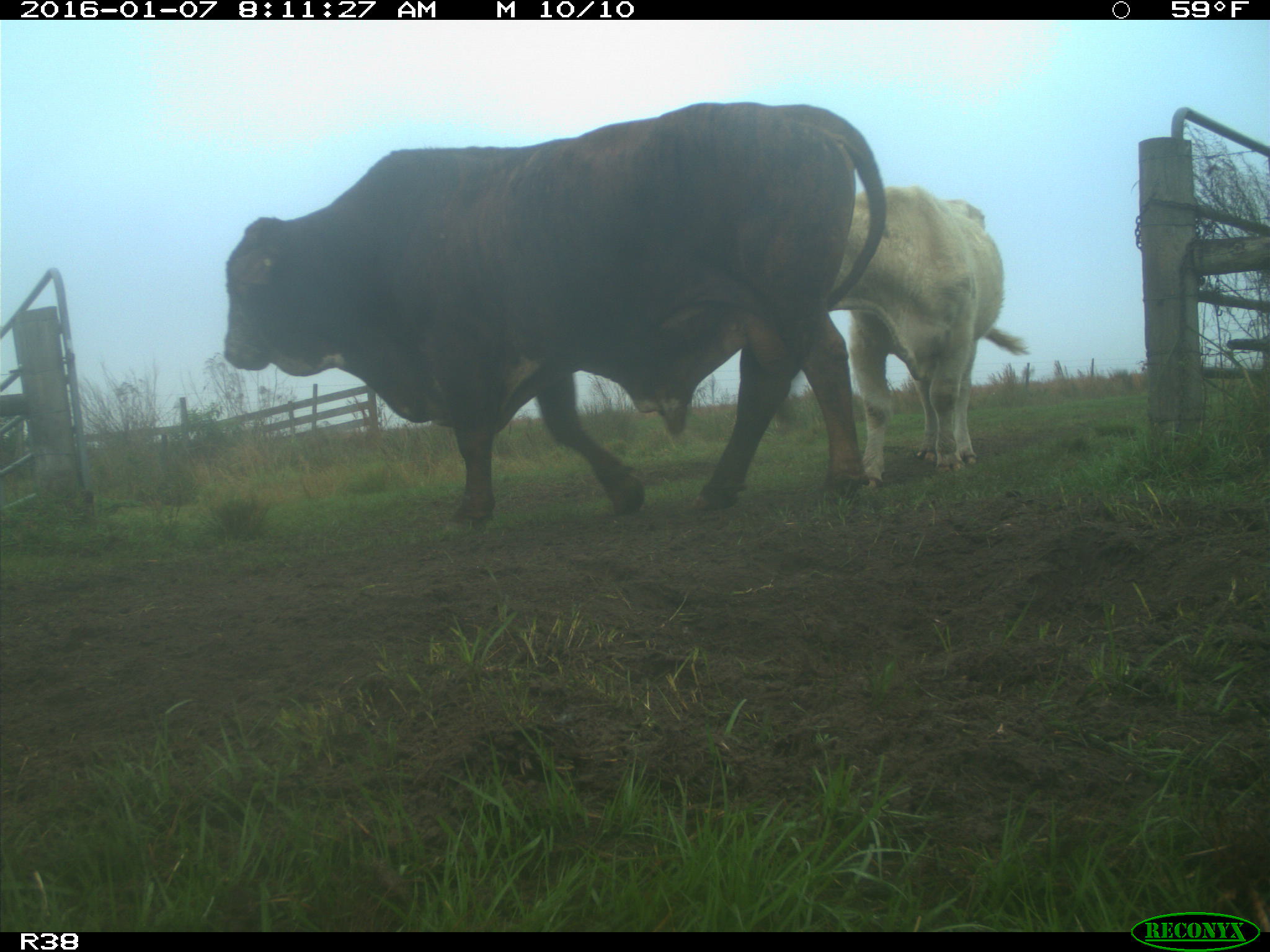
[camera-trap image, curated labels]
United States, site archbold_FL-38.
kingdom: Animalia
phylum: Chordata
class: Mammalia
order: Artiodactyla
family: Bovidae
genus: Bos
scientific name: Bos taurus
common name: domestic cow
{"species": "Bos taurus (domestic cow)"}